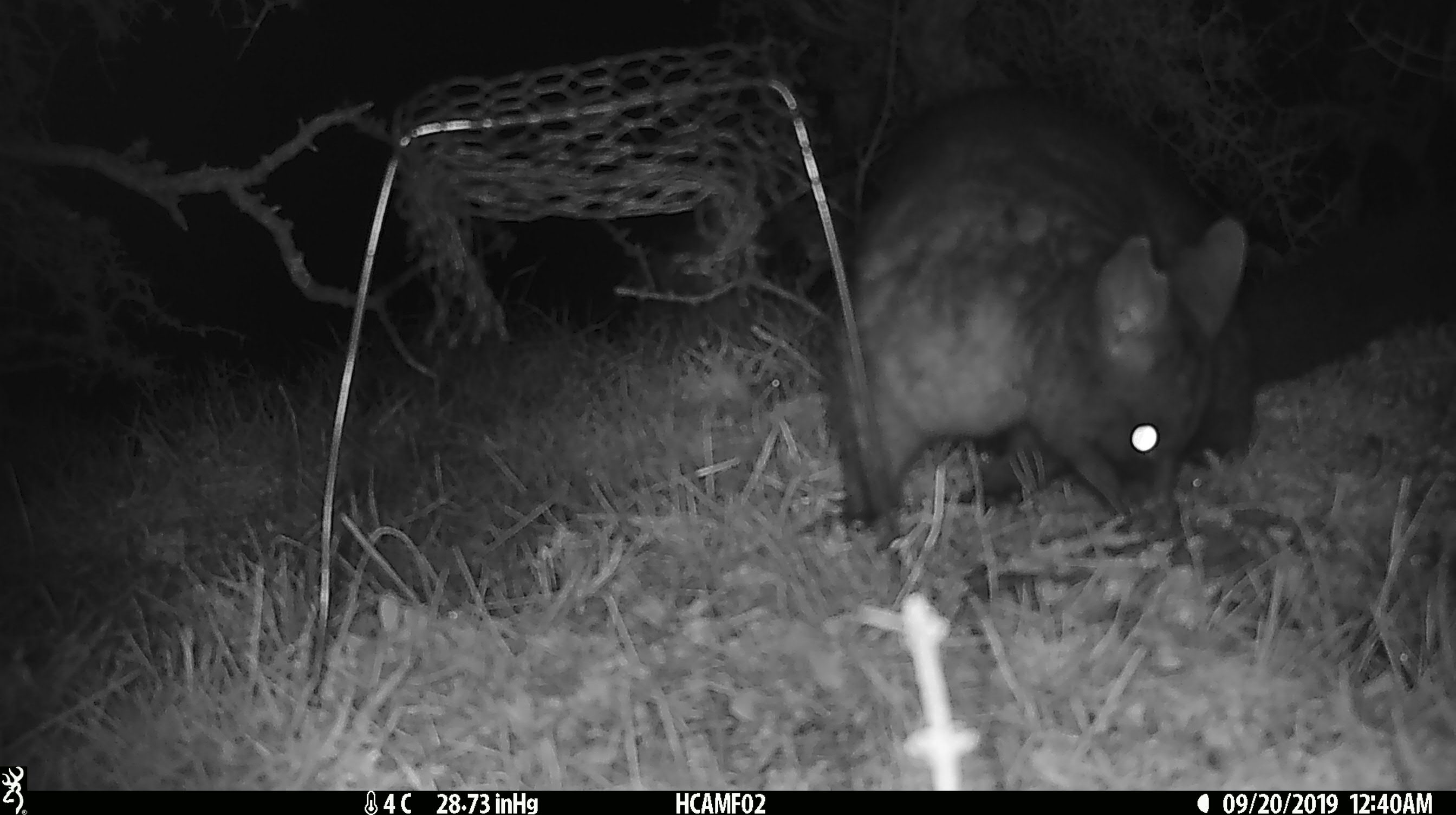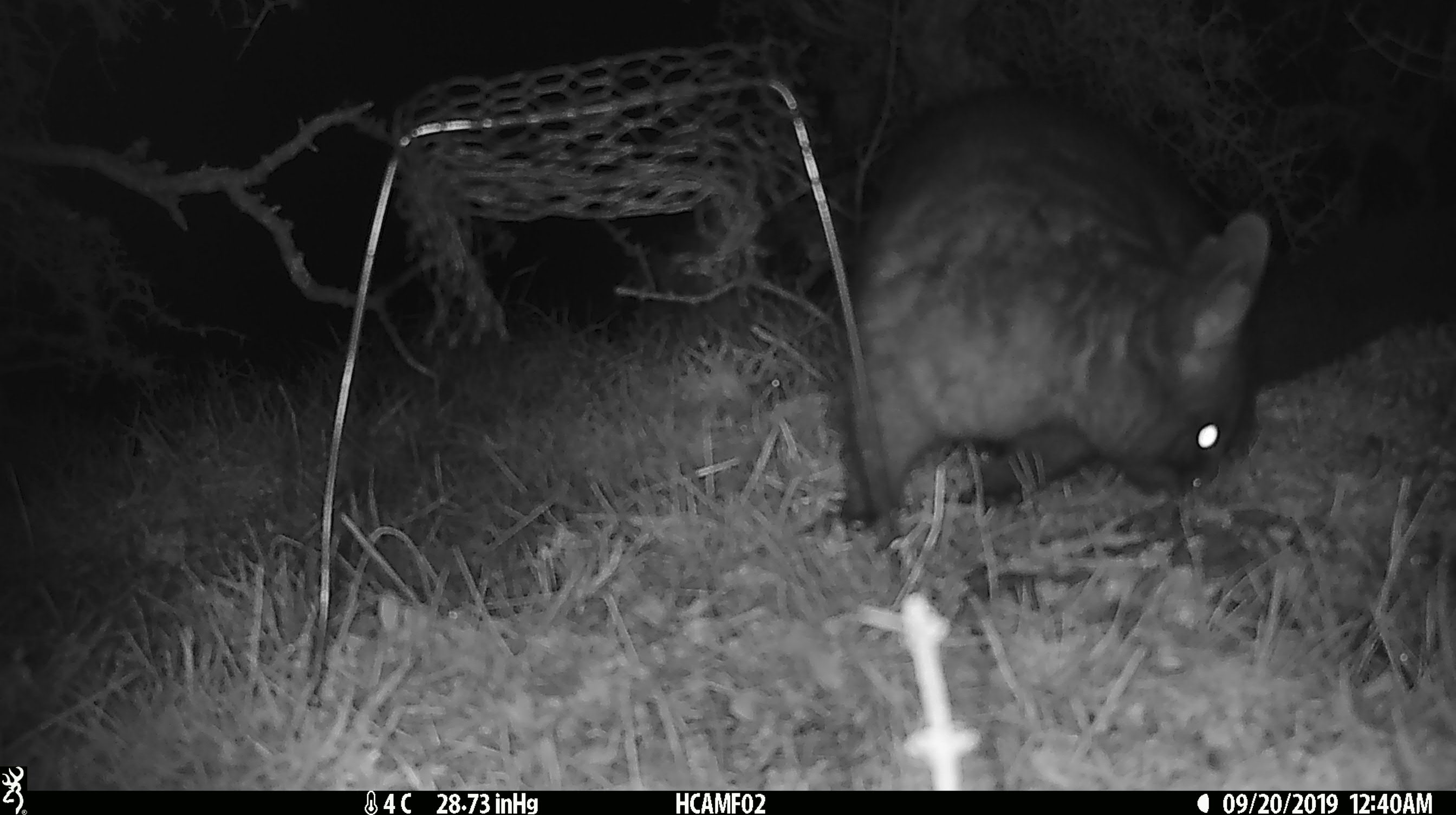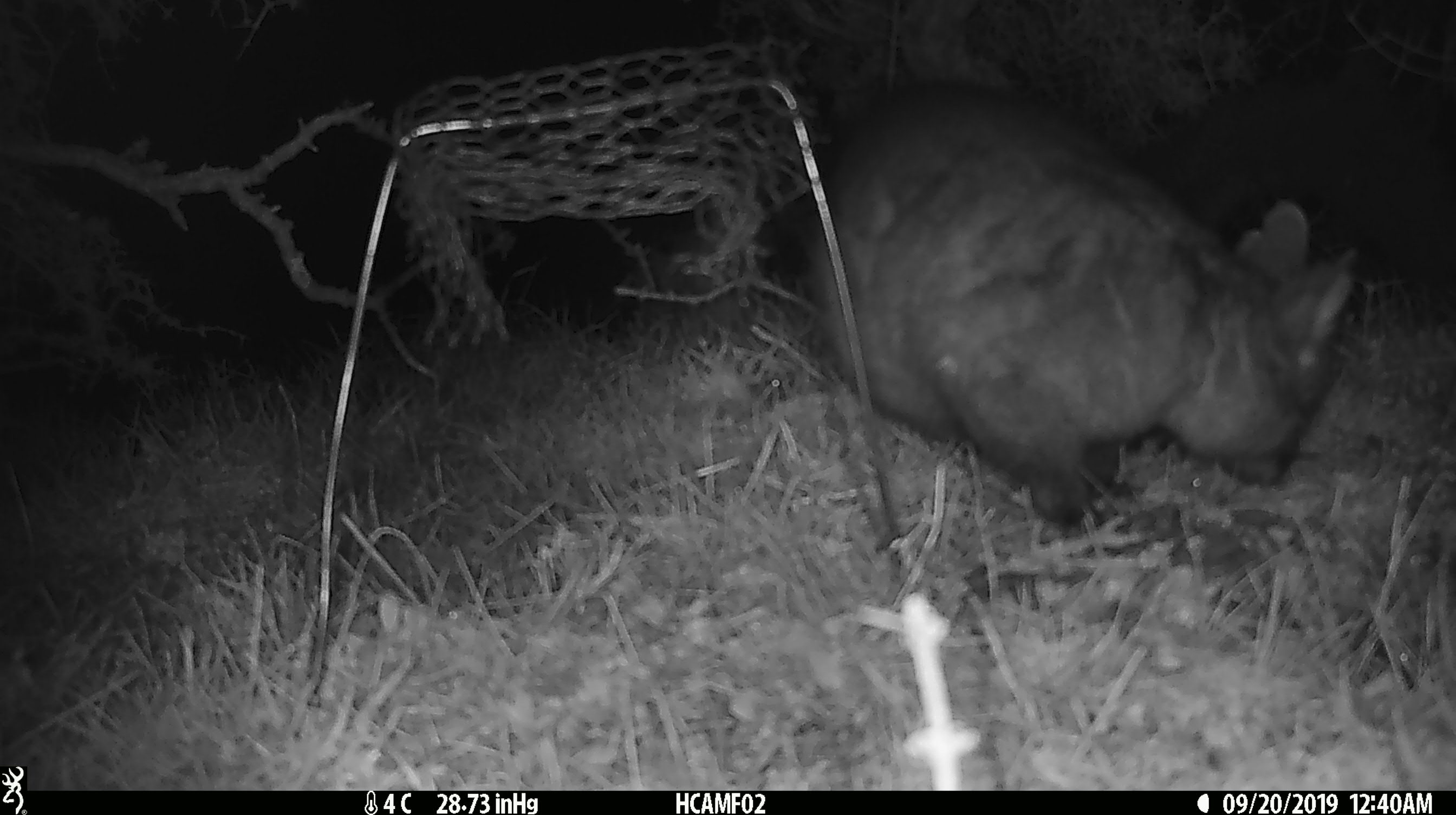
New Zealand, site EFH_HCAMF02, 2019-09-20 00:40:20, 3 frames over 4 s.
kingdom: Animalia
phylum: Chordata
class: Mammalia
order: Diprotodontia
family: Phalangeridae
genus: Trichosurus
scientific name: Trichosurus vulpecula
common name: common brushtail possum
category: possum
Possum (common brushtail possum) (Trichosurus vulpecula).